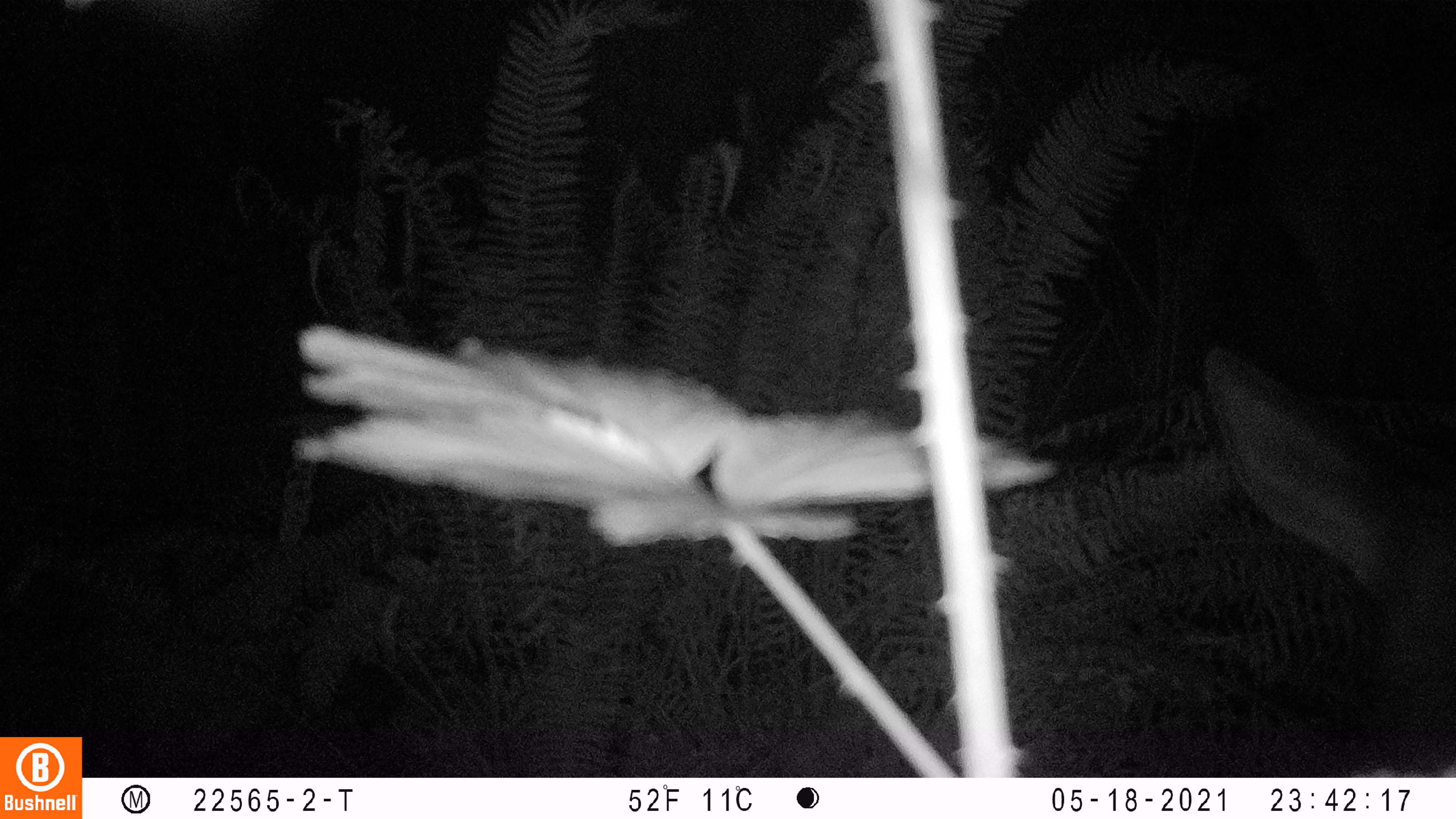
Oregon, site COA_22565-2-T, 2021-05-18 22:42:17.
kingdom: Animalia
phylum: Chordata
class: Mammalia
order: Artiodactyla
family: Cervidae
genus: Cervus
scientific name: Cervus canadensis roosevelti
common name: roosevelt elk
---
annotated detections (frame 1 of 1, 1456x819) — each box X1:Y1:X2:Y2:
roosevelt elk: 1201:341:1447:768